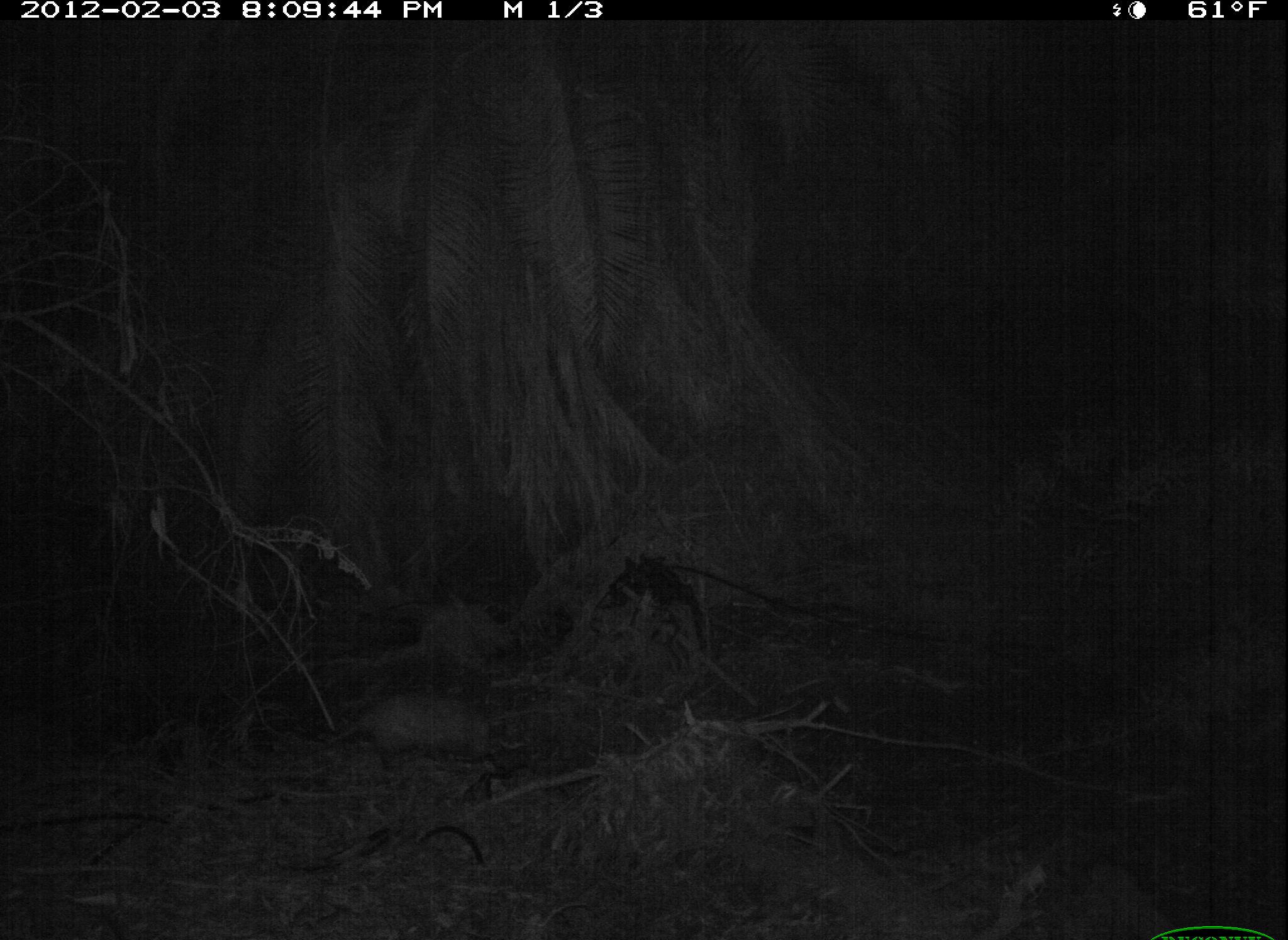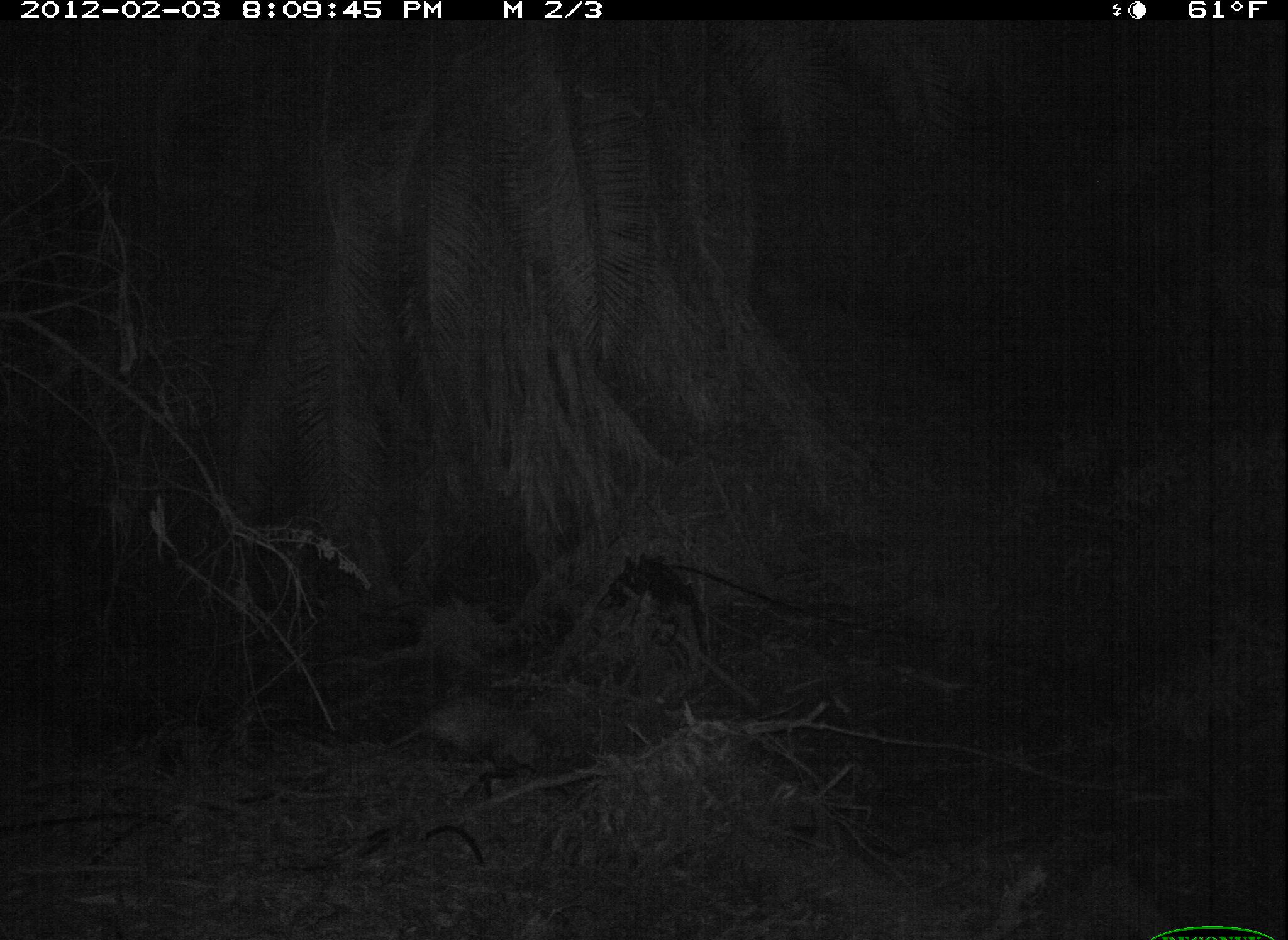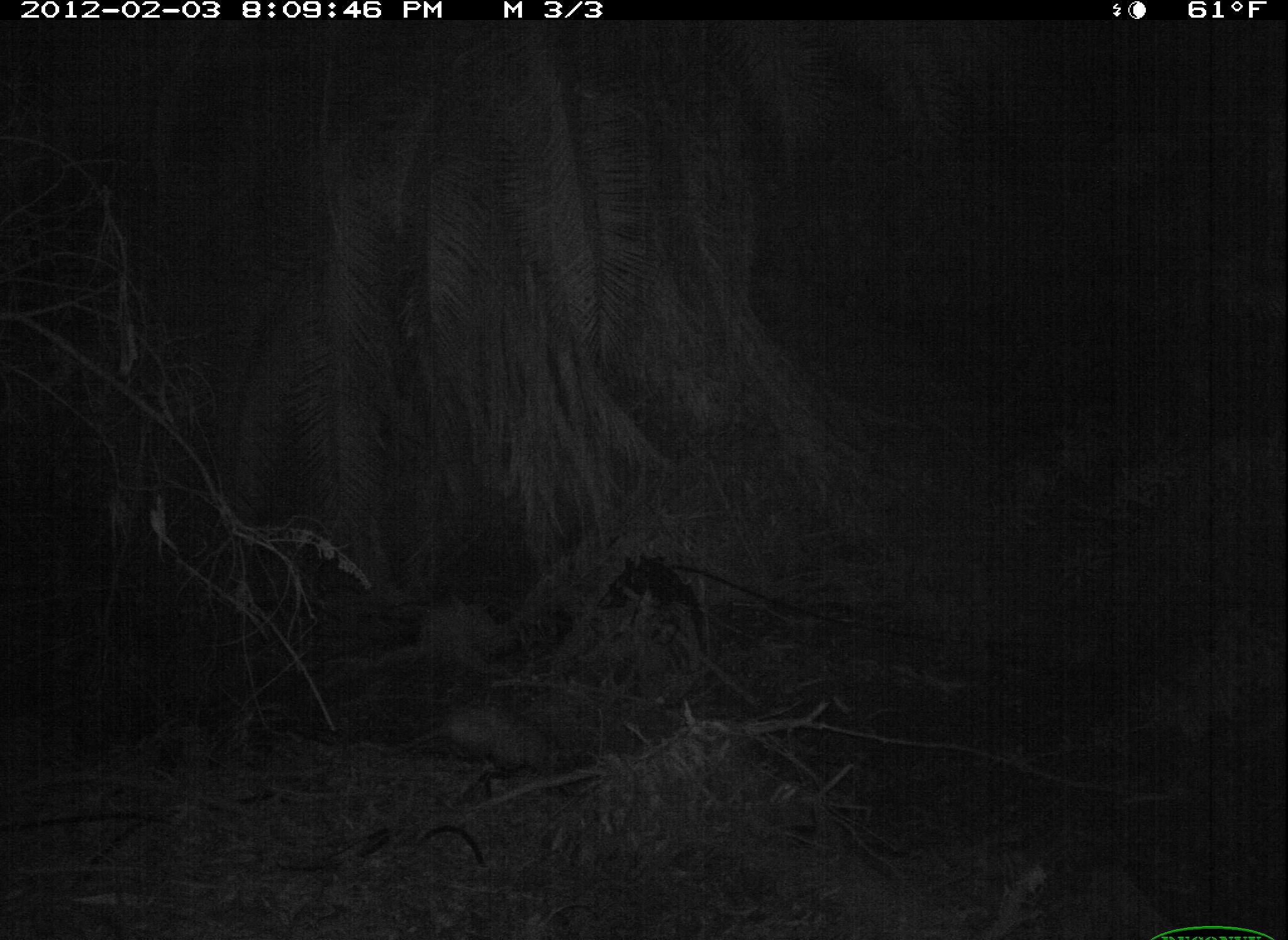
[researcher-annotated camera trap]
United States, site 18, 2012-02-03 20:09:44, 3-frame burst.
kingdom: Animalia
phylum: Chordata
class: Mammalia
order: Didelphimorphia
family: Didelphidae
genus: Didelphis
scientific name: Didelphis virginiana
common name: virginia opossum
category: opossum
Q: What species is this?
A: Opossum (virginia opossum) (Didelphis virginiana).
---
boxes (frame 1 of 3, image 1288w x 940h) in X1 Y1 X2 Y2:
opossum: 323 697 495 764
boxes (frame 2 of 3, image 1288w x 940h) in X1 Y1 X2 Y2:
opossum: 380 693 546 772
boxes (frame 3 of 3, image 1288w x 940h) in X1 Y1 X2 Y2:
opossum: 402 706 555 774